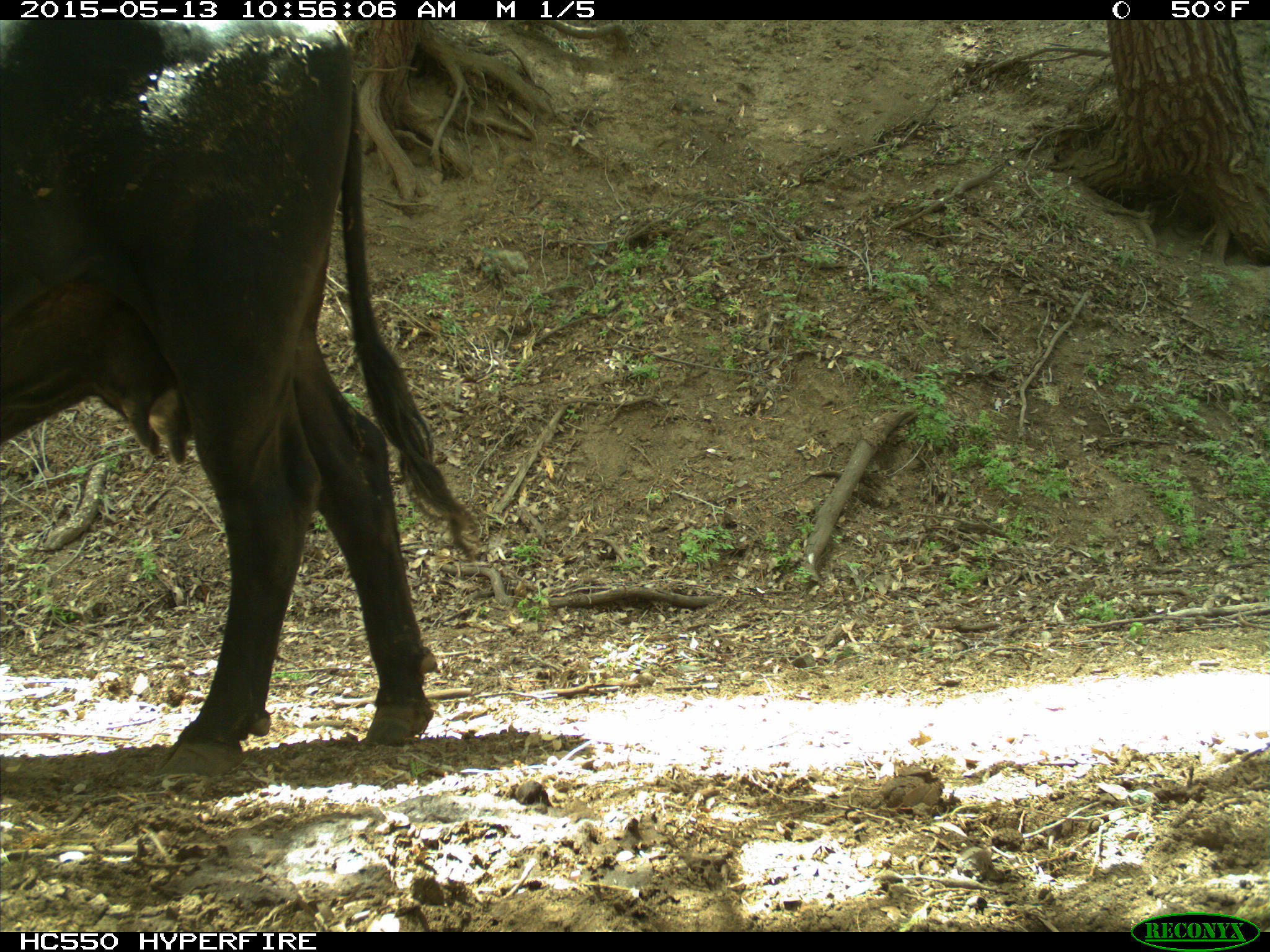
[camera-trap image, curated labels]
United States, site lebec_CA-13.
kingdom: Animalia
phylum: Chordata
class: Mammalia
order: Artiodactyla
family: Bovidae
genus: Bos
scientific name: Bos taurus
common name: domestic cow